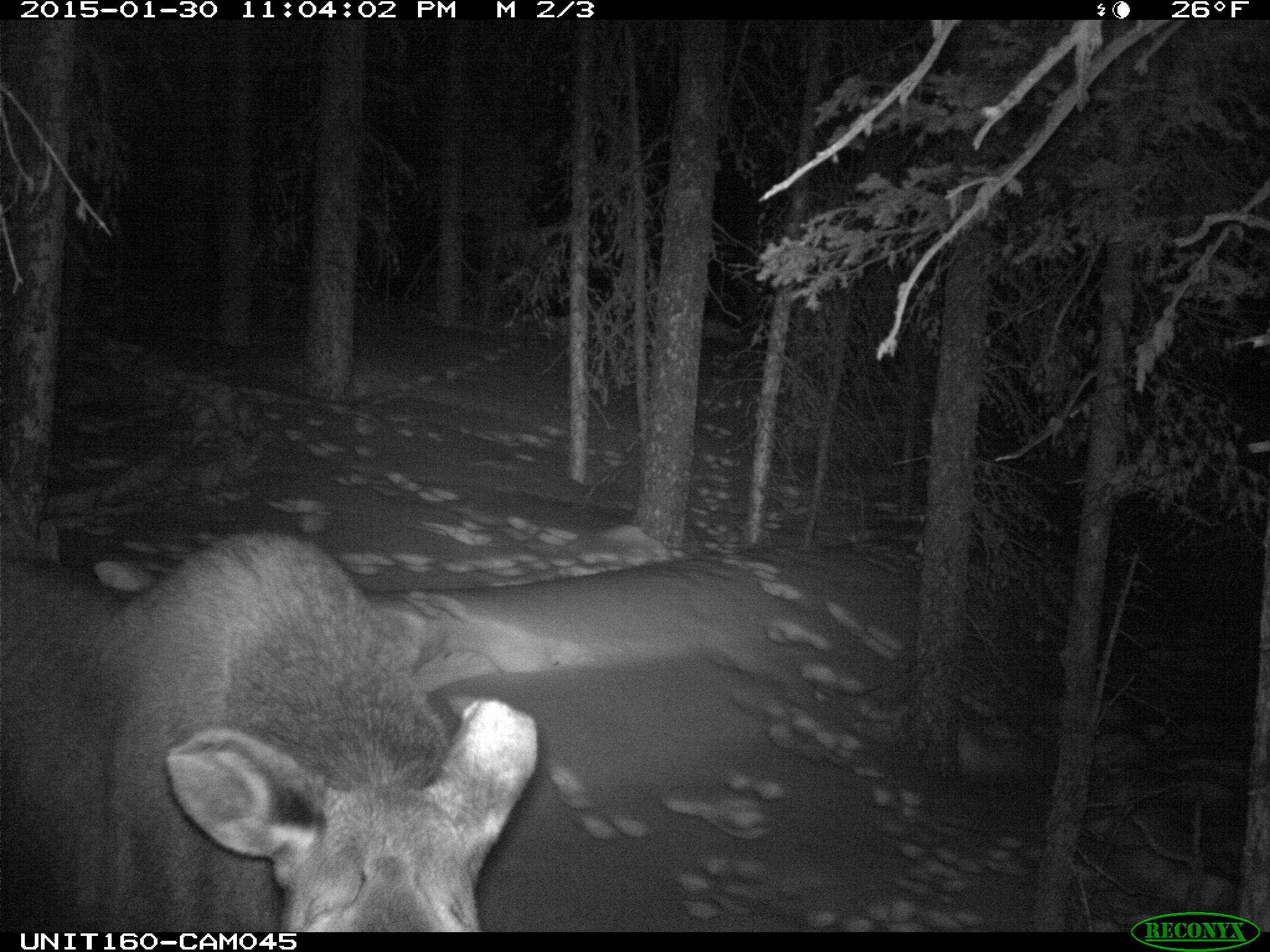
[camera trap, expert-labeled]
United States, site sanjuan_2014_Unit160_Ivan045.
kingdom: Animalia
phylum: Chordata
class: Mammalia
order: Artiodactyla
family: Cervidae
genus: Alces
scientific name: Alces alces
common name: moose